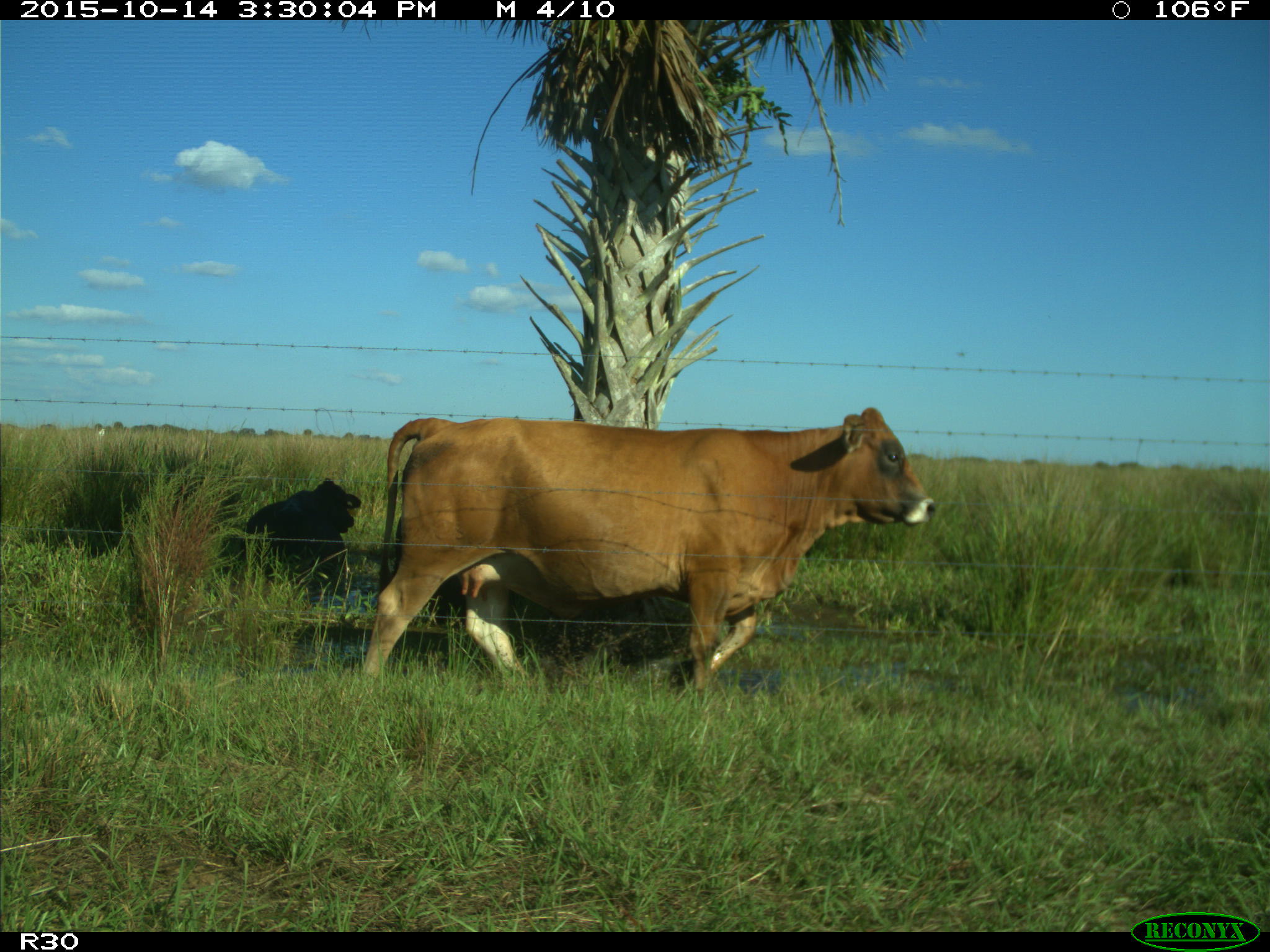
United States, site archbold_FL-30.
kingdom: Animalia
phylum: Chordata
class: Mammalia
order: Artiodactyla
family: Bovidae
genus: Bos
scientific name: Bos taurus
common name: domestic cow